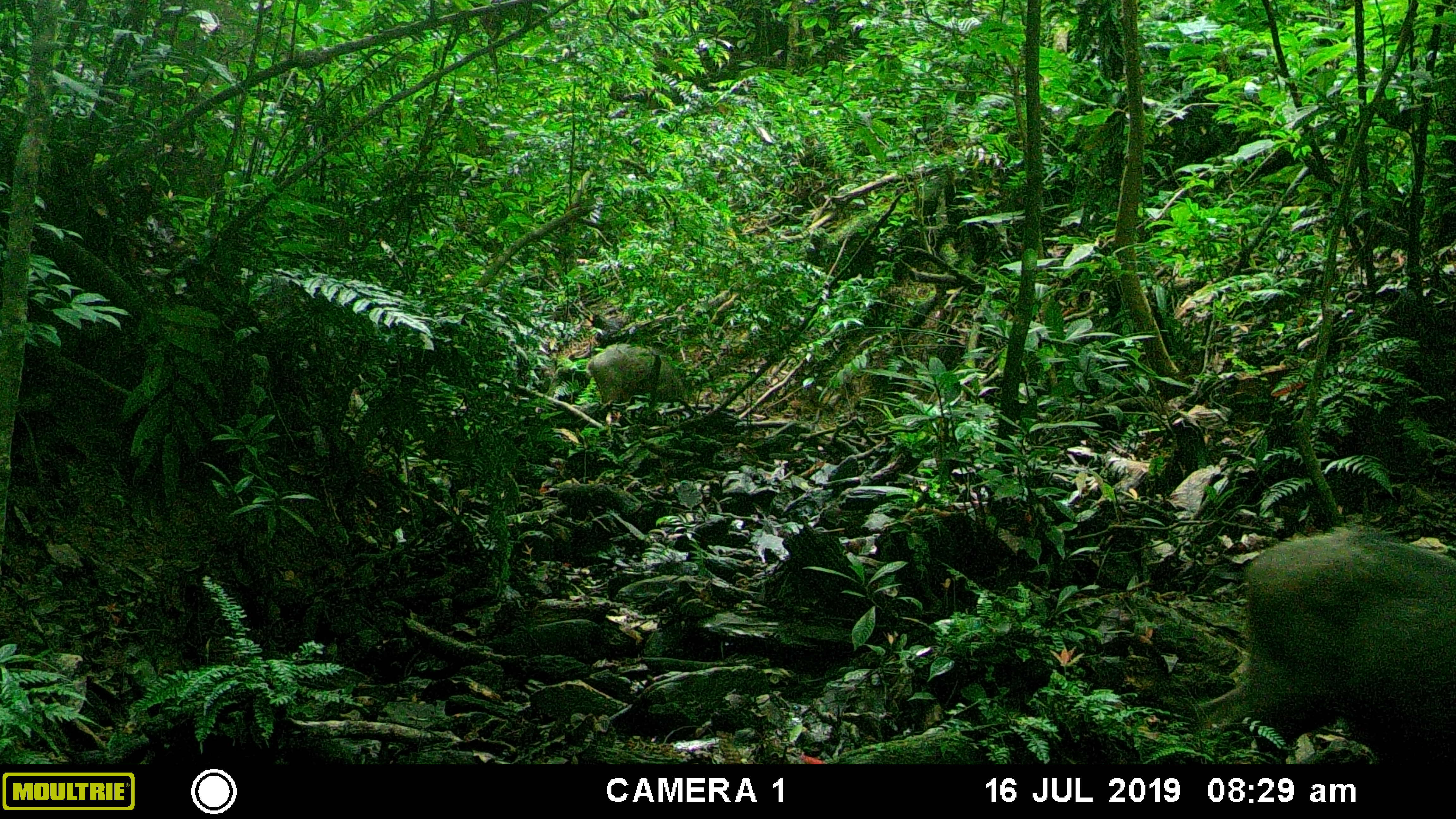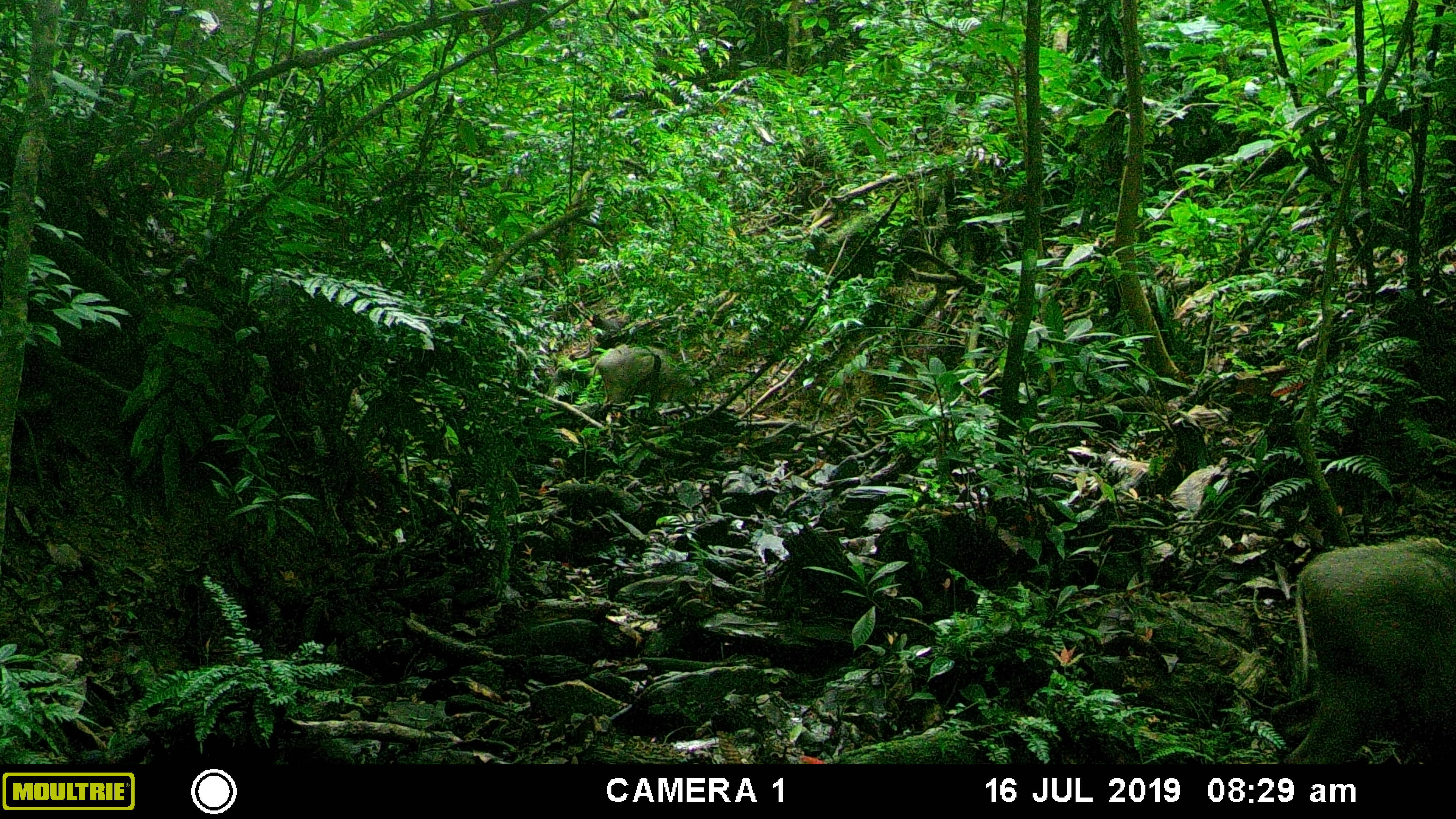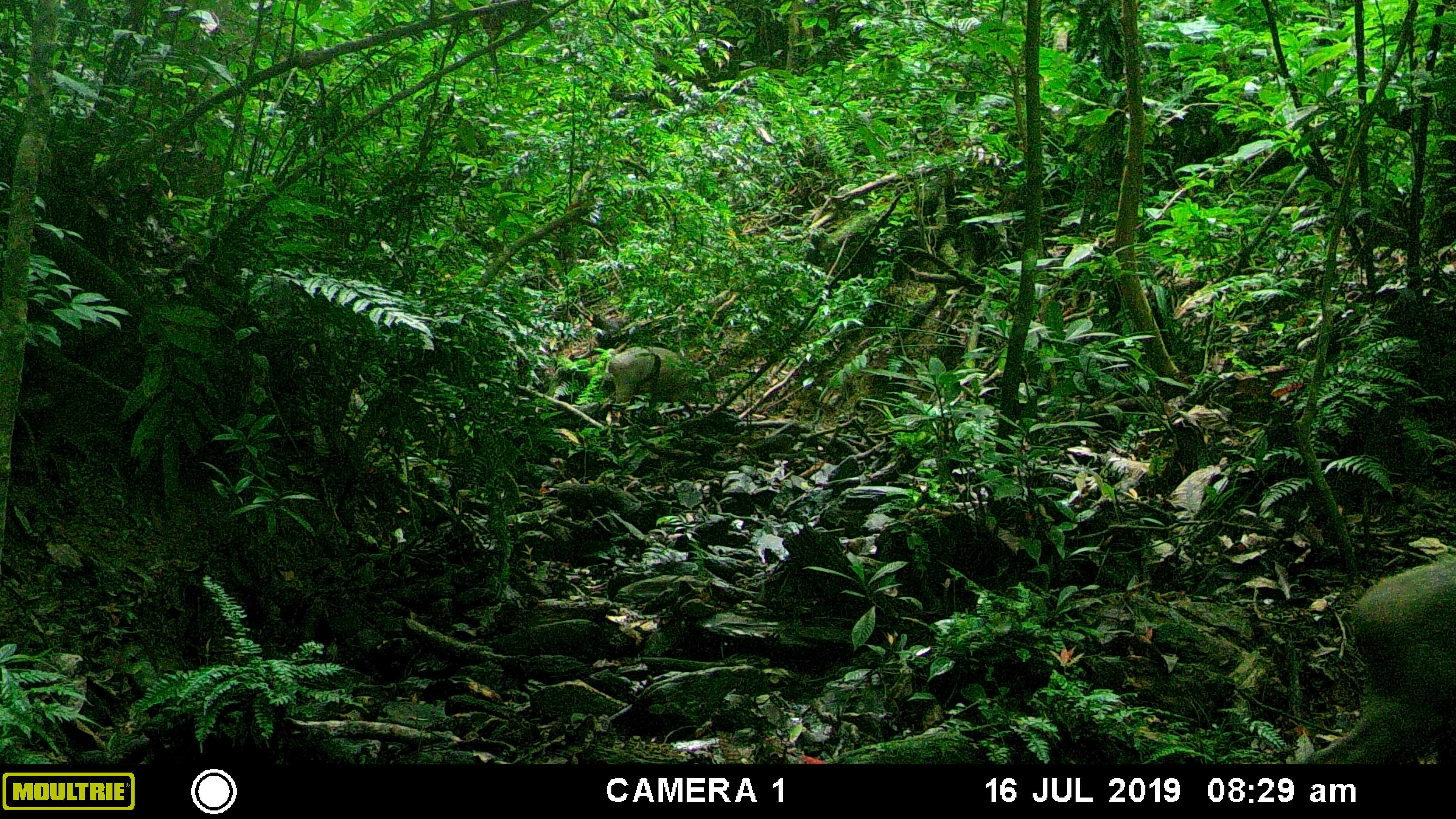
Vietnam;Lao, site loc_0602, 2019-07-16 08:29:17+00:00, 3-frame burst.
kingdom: Animalia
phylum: Chordata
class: Mammalia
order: Artiodactyla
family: Suidae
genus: Sus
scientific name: Sus scrofa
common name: eurasian wild pig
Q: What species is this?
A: Eurasian wild pig (Sus scrofa).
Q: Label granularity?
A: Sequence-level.